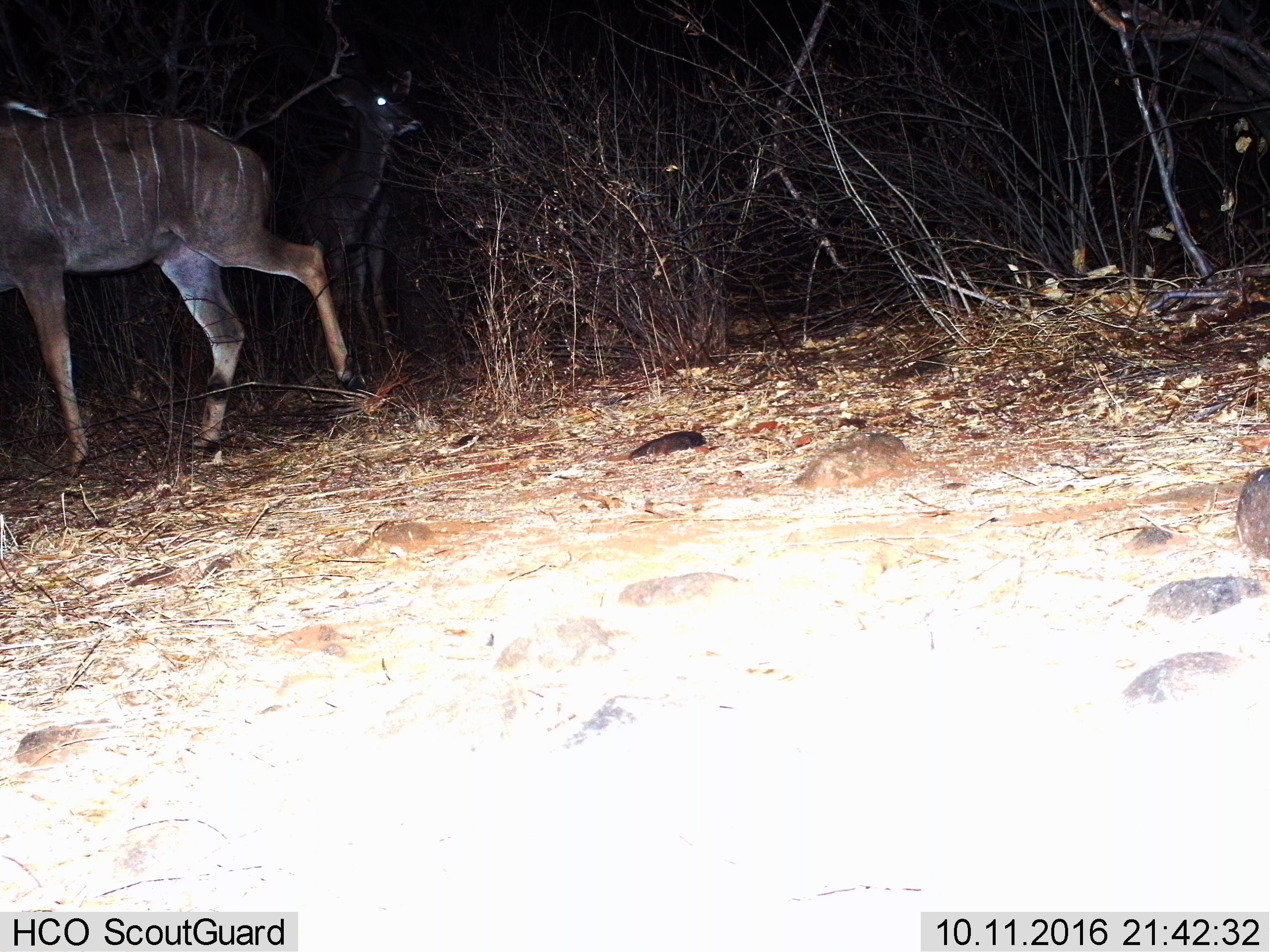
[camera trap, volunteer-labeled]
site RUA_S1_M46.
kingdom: Animalia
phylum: Chordata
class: Mammalia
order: Artiodactyla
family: Bovidae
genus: Tragelaphus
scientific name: Tragelaphus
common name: kudu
Kudu (Tragelaphus), count 2. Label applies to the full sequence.